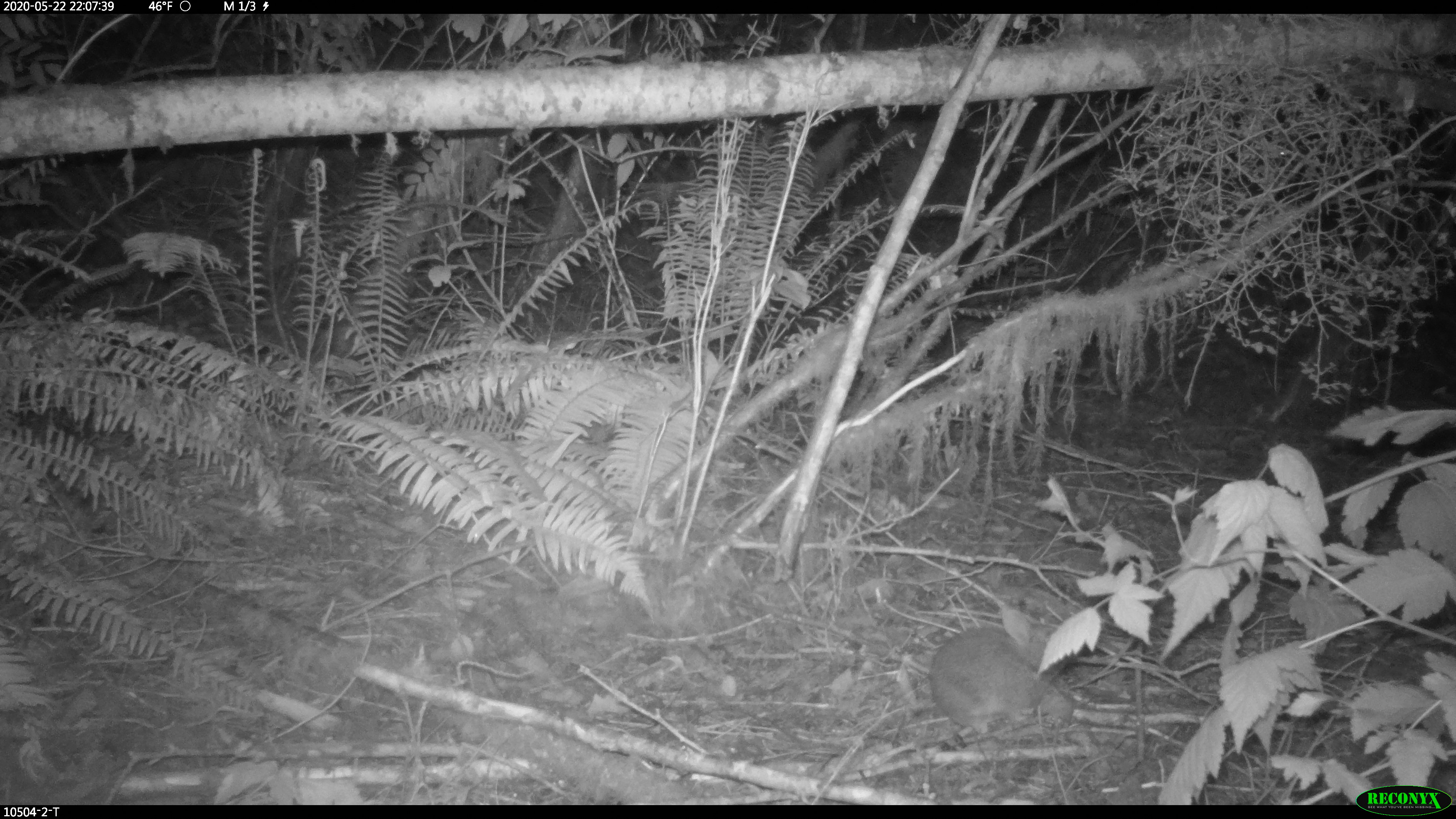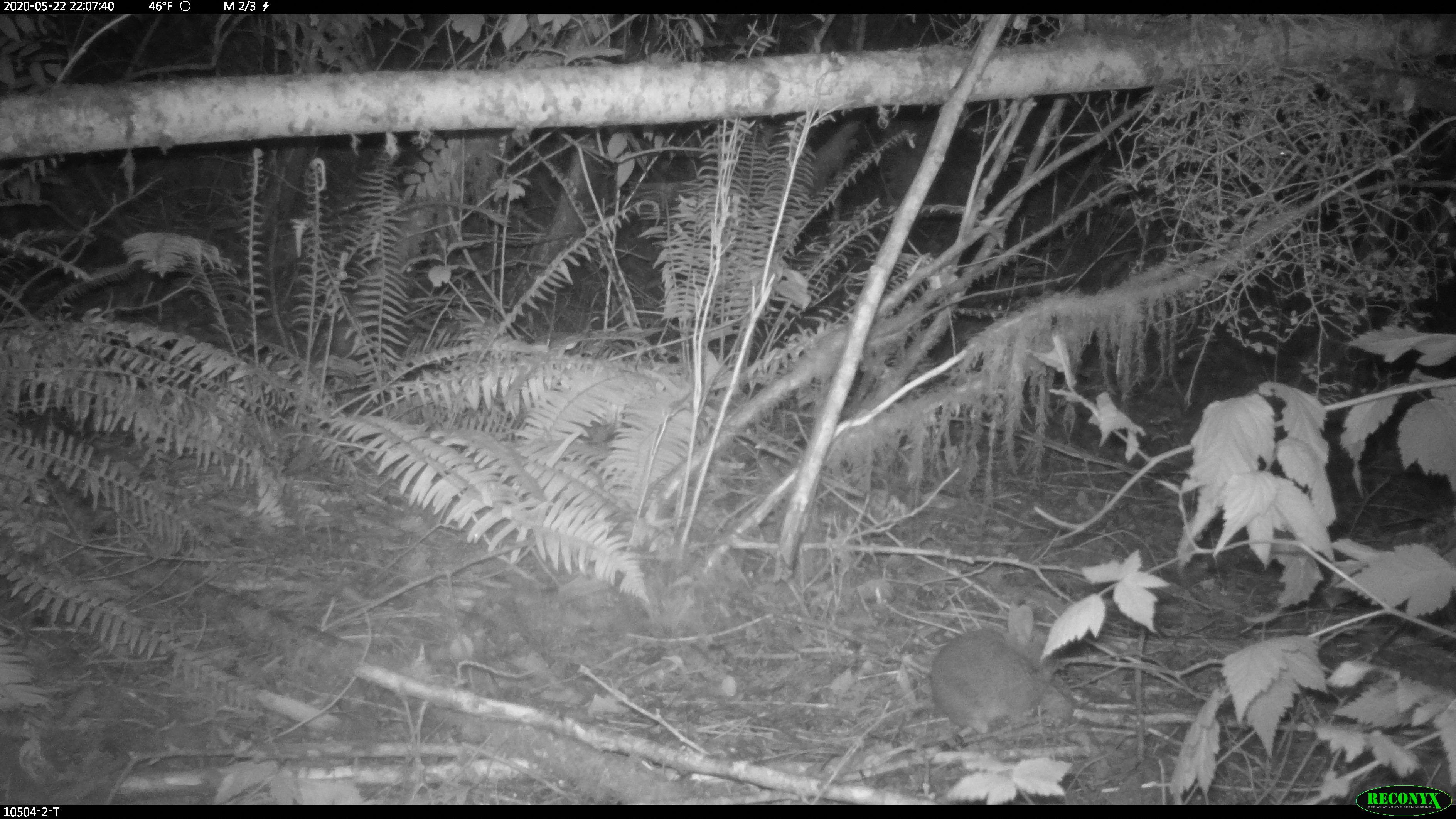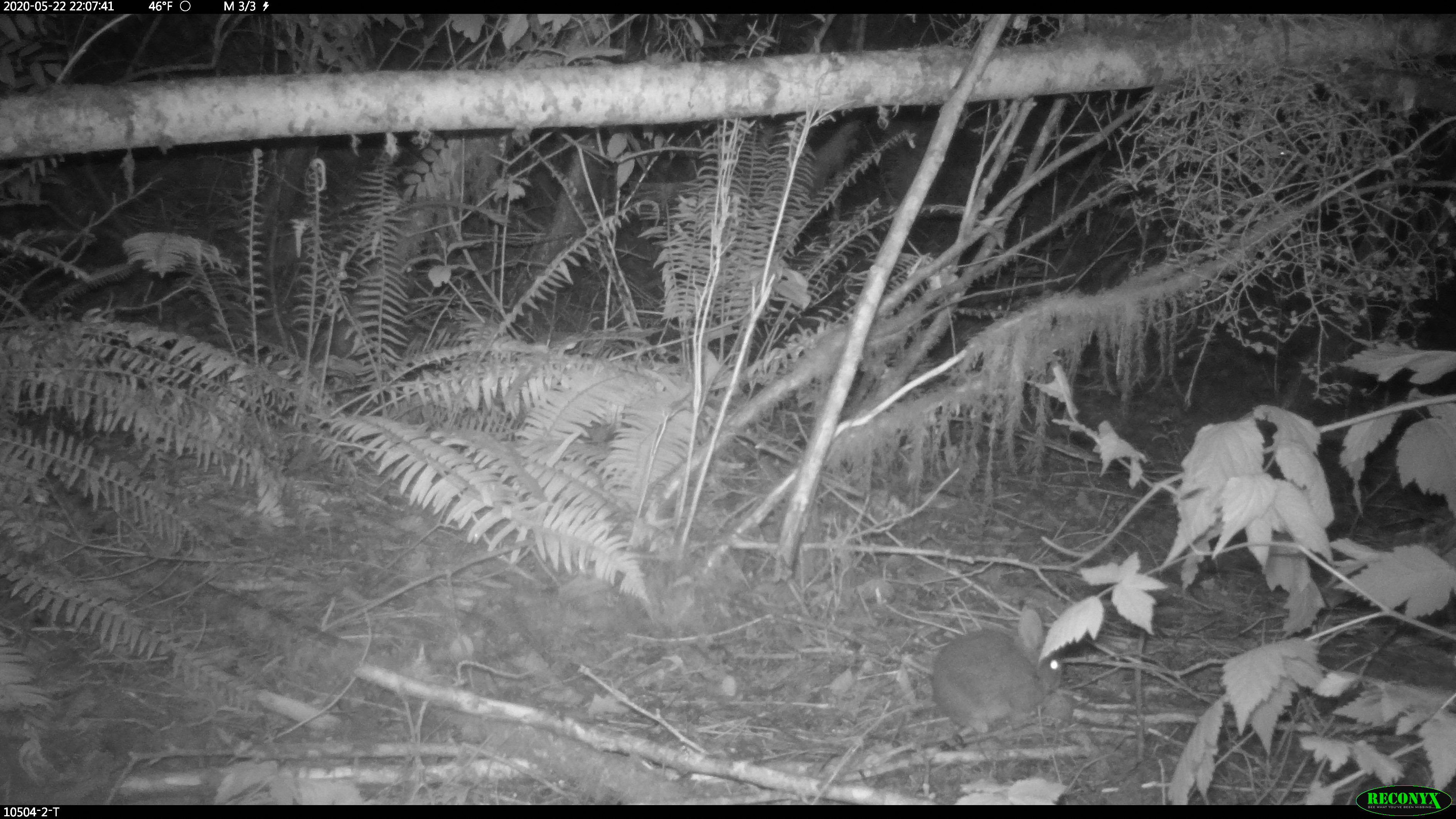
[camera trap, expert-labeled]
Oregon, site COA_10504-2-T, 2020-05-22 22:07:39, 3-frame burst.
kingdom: Animalia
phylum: Chordata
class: Mammalia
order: Lagomorpha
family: Leporidae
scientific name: Leporidae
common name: hares and rabbits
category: leporidae family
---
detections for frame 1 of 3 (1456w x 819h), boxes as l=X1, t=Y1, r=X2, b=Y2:
leporidae family: l=924, t=600, r=1080, b=745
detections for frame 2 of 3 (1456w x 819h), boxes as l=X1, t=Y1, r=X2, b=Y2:
leporidae family: l=921, t=598, r=1064, b=733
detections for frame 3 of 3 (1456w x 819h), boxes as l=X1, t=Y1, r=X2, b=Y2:
leporidae family: l=926, t=596, r=1067, b=740